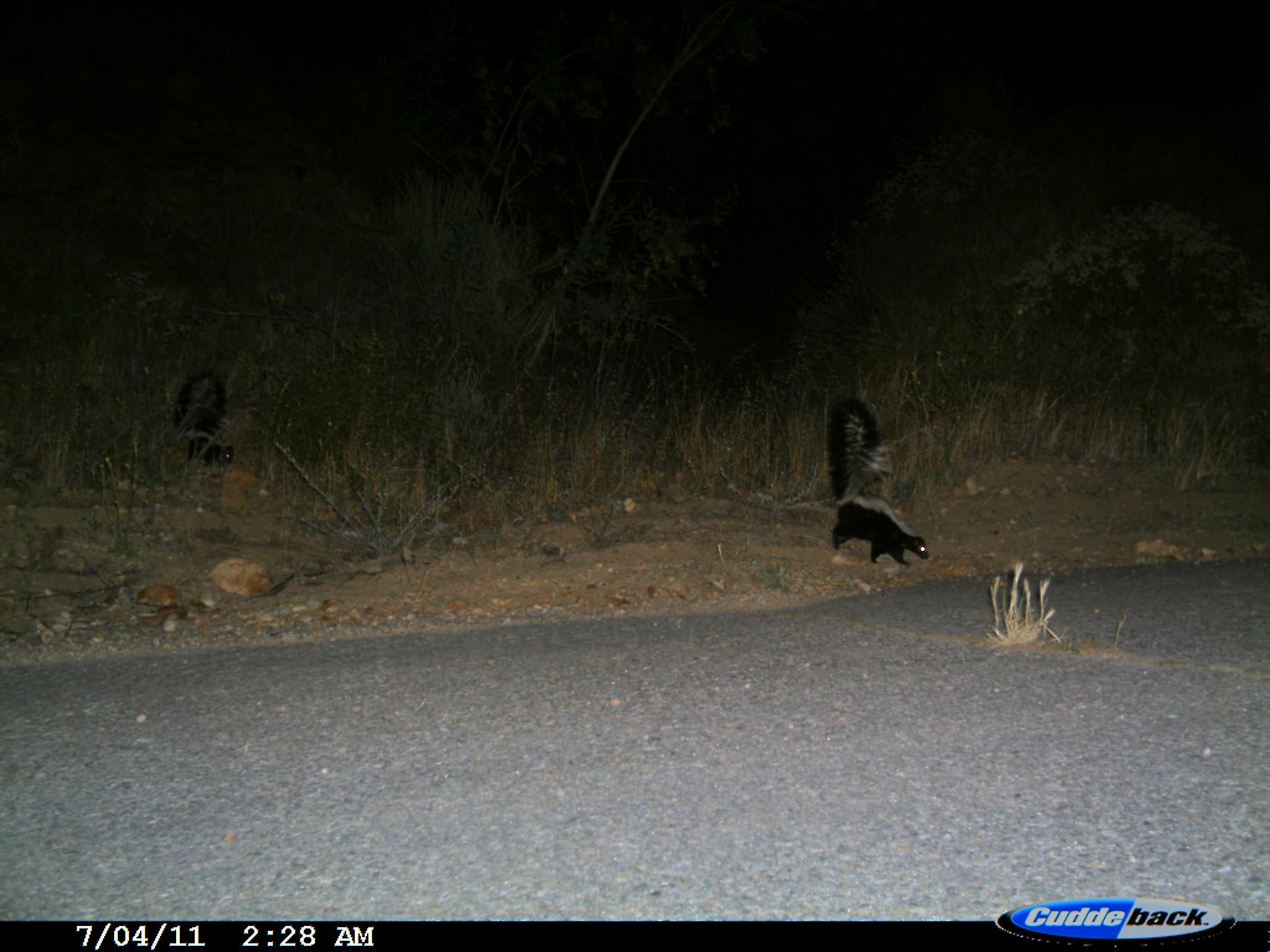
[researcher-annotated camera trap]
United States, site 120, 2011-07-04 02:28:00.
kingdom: Animalia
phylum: Chordata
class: Mammalia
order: Carnivora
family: Mephitidae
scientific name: Mephitidae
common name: skunk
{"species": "skunk (Mephitidae)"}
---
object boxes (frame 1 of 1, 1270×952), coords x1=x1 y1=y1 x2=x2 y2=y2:
skunk: x1=795 y1=390 x2=956 y2=584; x1=160 y1=346 x2=252 y2=466